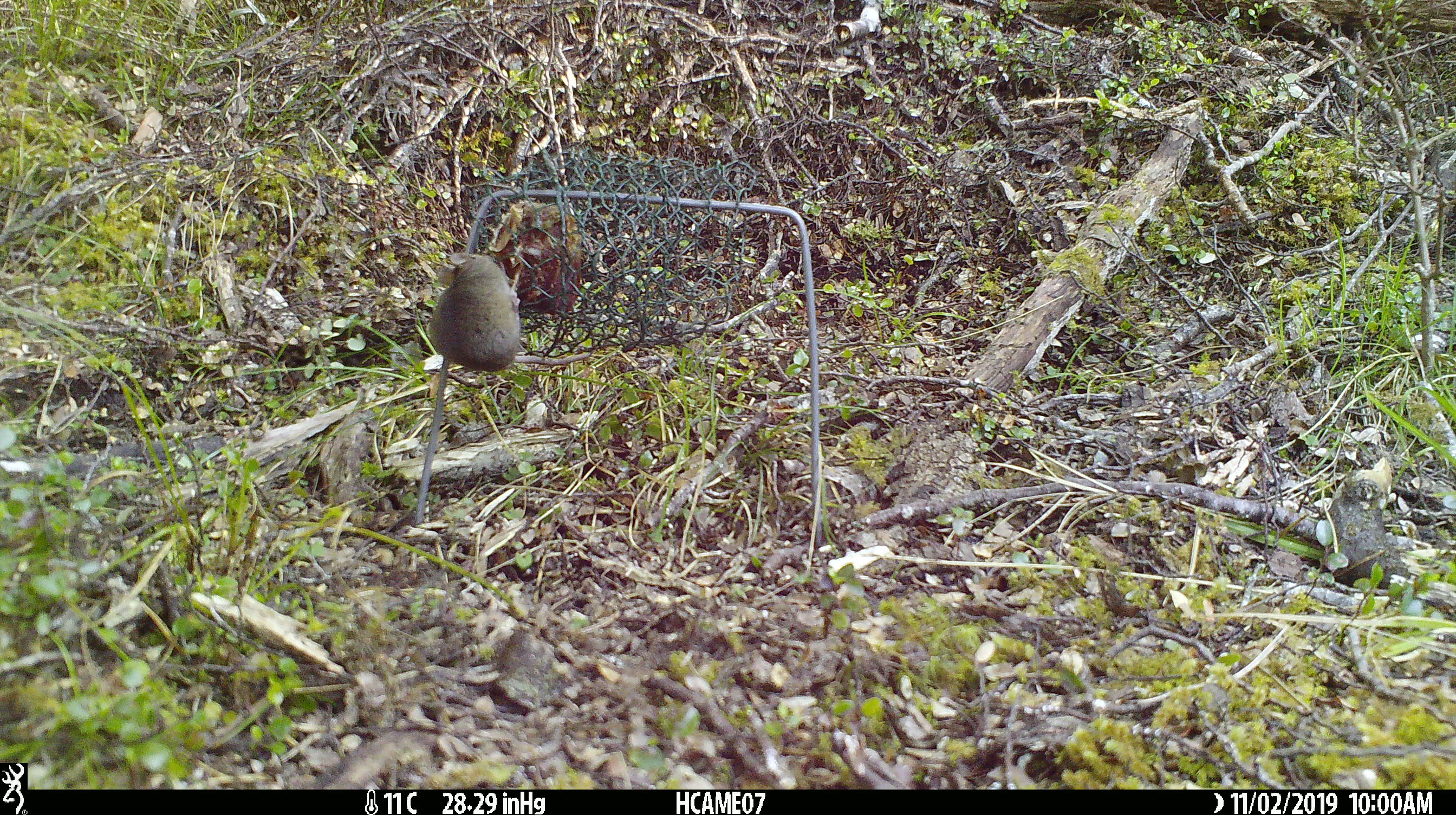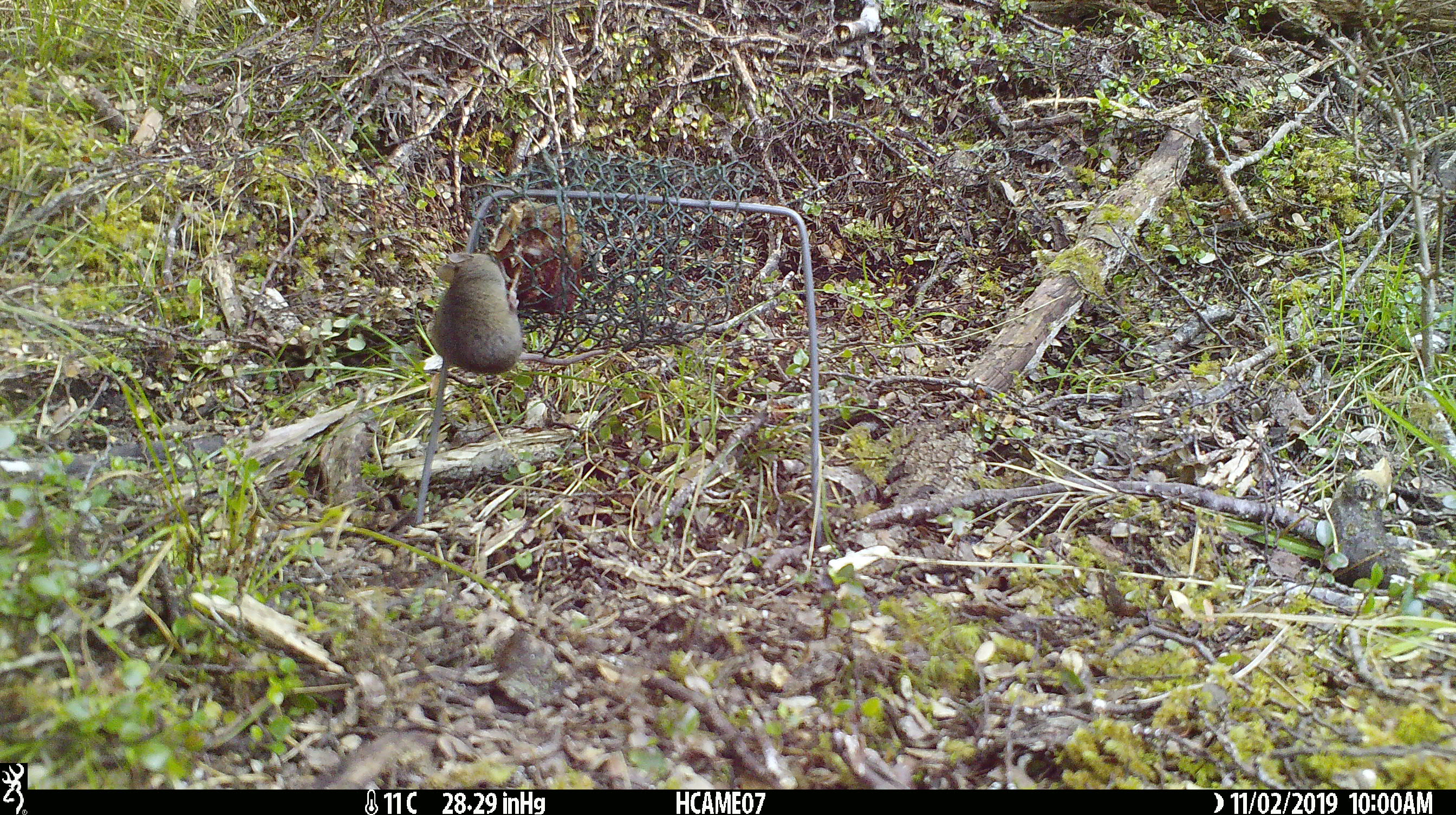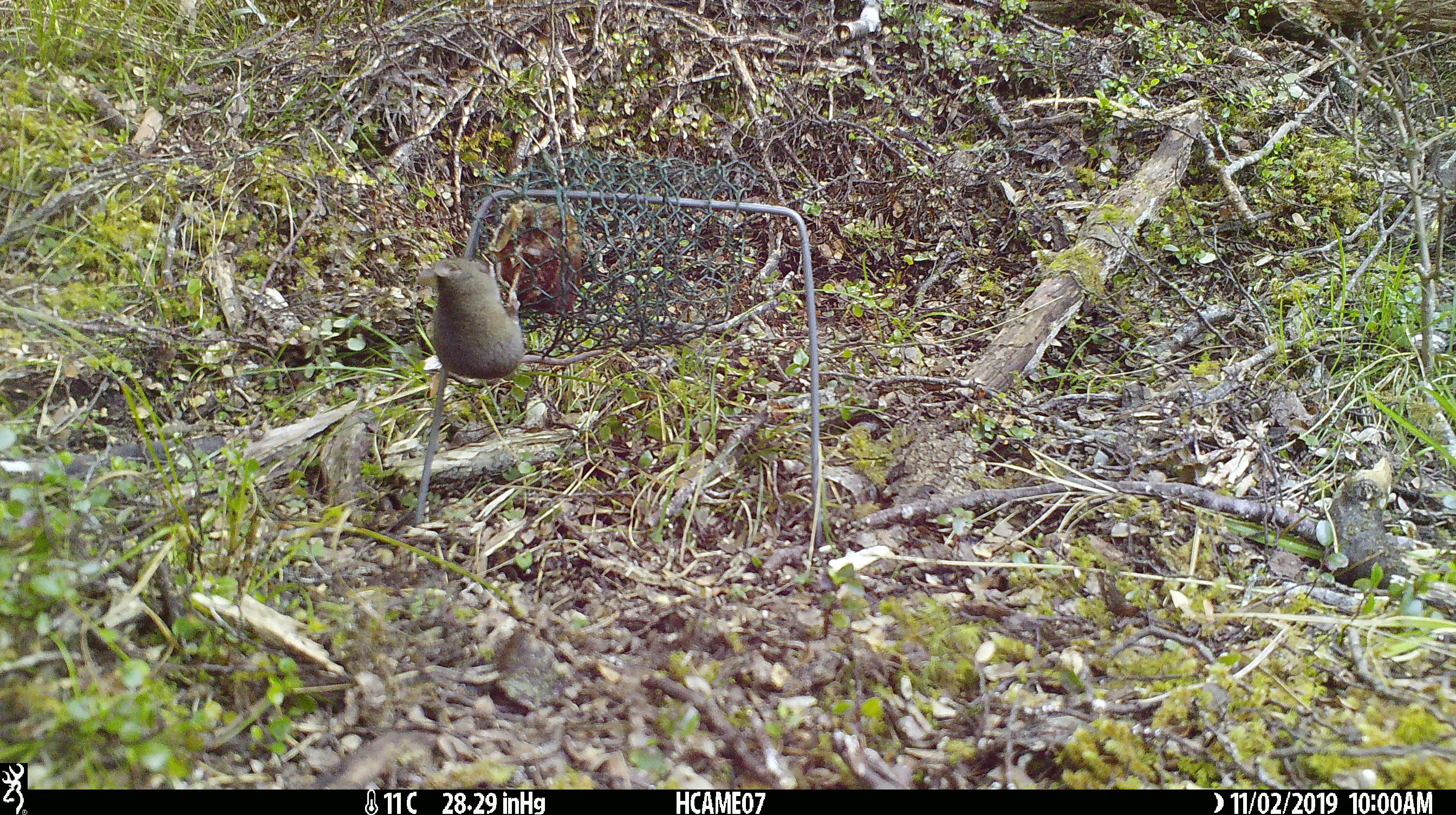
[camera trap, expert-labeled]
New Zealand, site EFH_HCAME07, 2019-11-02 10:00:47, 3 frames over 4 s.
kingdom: Animalia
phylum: Chordata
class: Mammalia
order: Rodentia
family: Muridae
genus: Mus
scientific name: Mus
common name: mouse